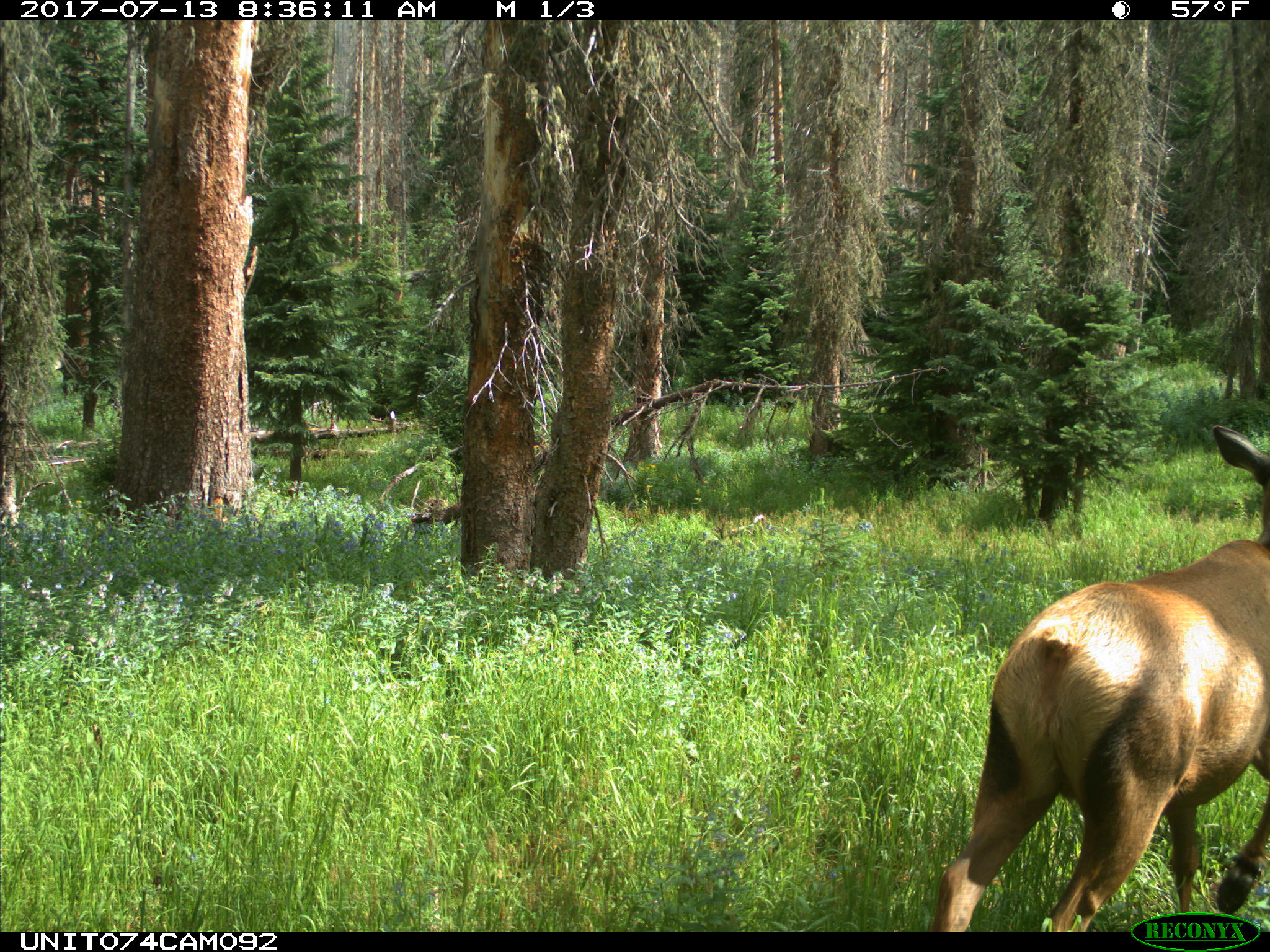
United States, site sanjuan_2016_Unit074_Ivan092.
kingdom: Animalia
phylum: Chordata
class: Mammalia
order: Artiodactyla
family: Cervidae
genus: Cervus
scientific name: Cervus elaphus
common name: red deer